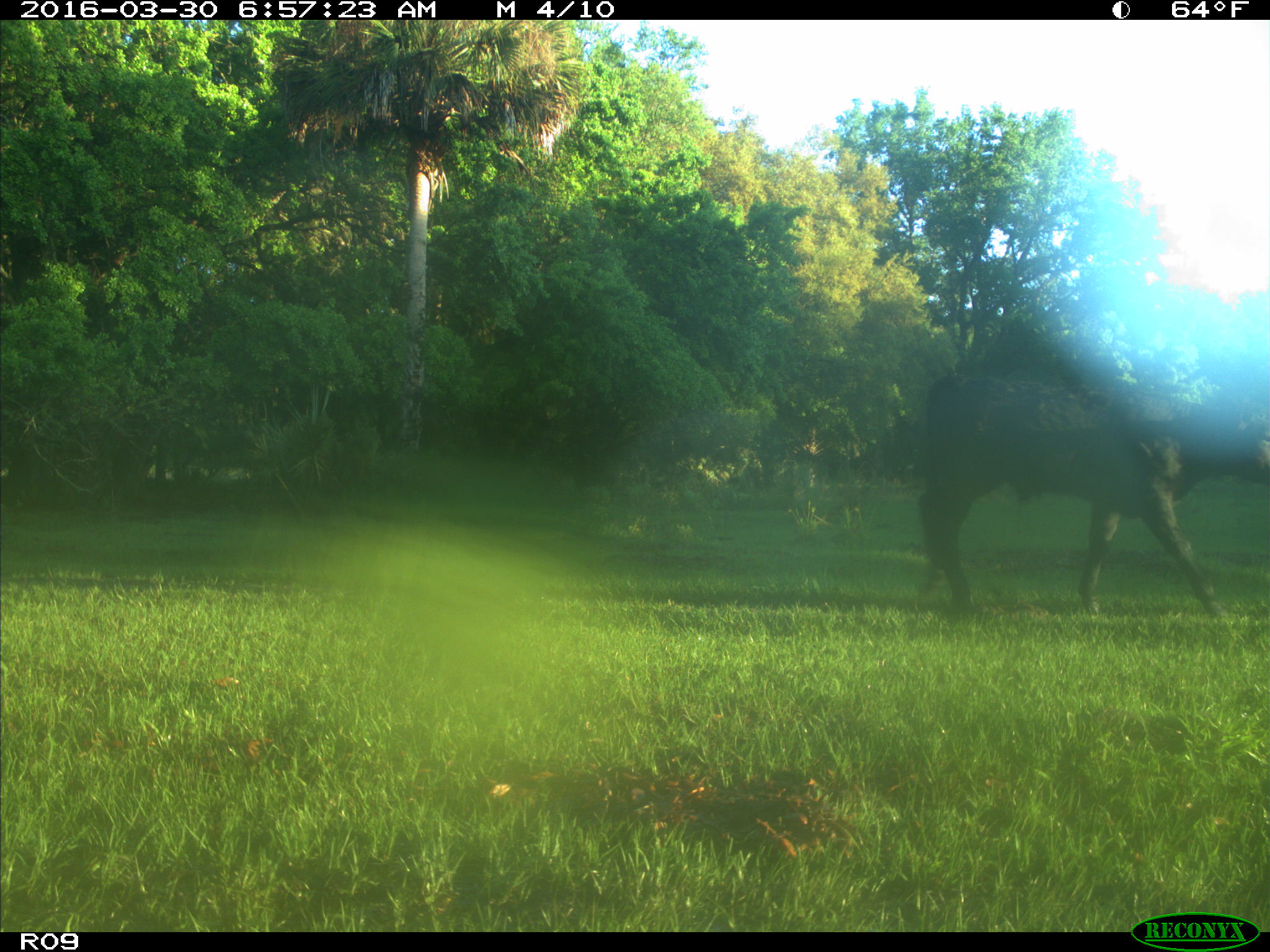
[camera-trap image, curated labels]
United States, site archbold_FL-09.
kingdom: Animalia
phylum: Chordata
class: Mammalia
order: Artiodactyla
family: Bovidae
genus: Bos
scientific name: Bos taurus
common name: domestic cow